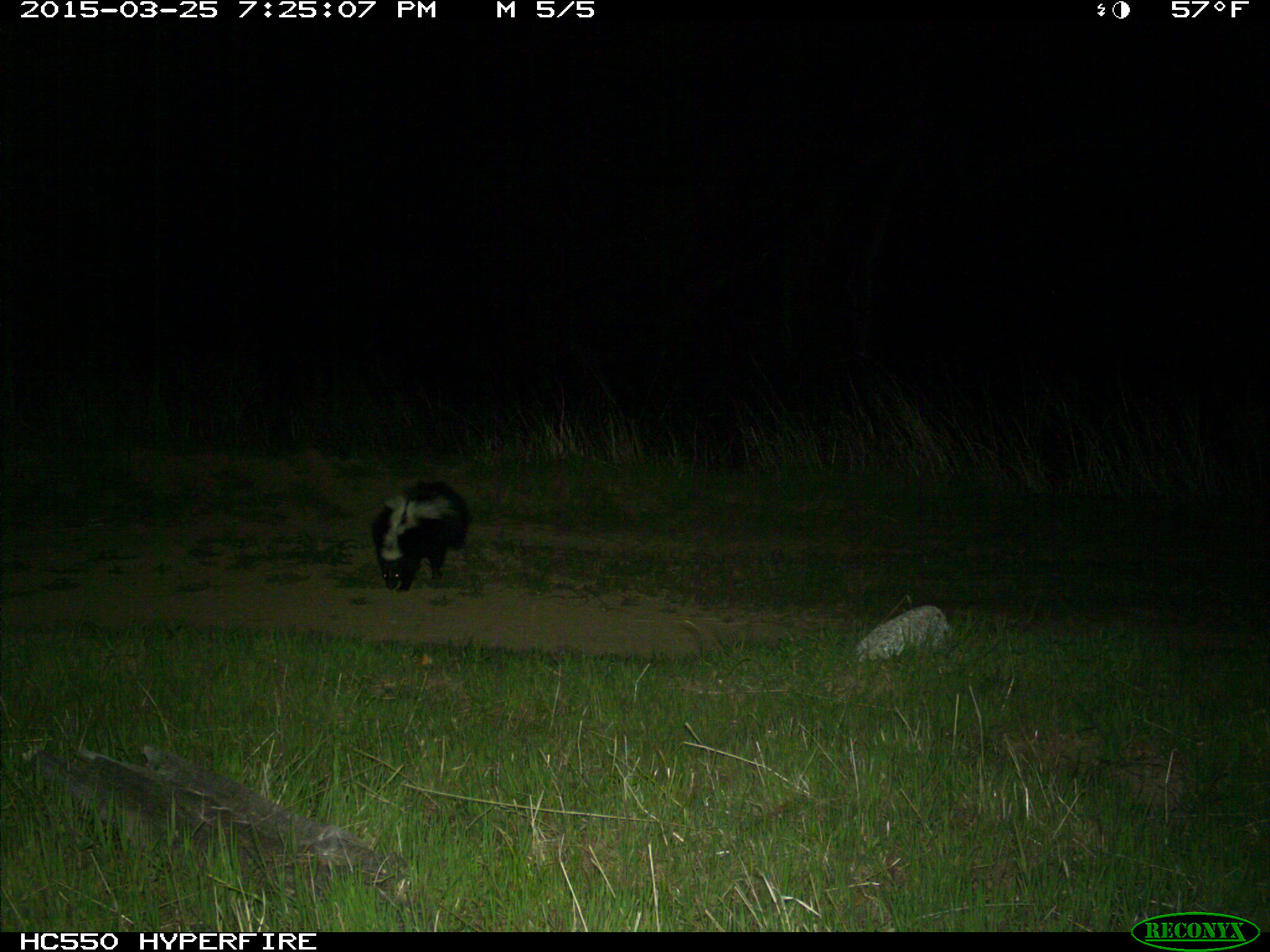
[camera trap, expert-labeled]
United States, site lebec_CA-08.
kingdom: Animalia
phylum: Chordata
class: Mammalia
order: Carnivora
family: Mephitidae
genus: Mephitis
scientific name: Mephitis mephitis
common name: striped skunk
Mephitis mephitis (striped skunk).